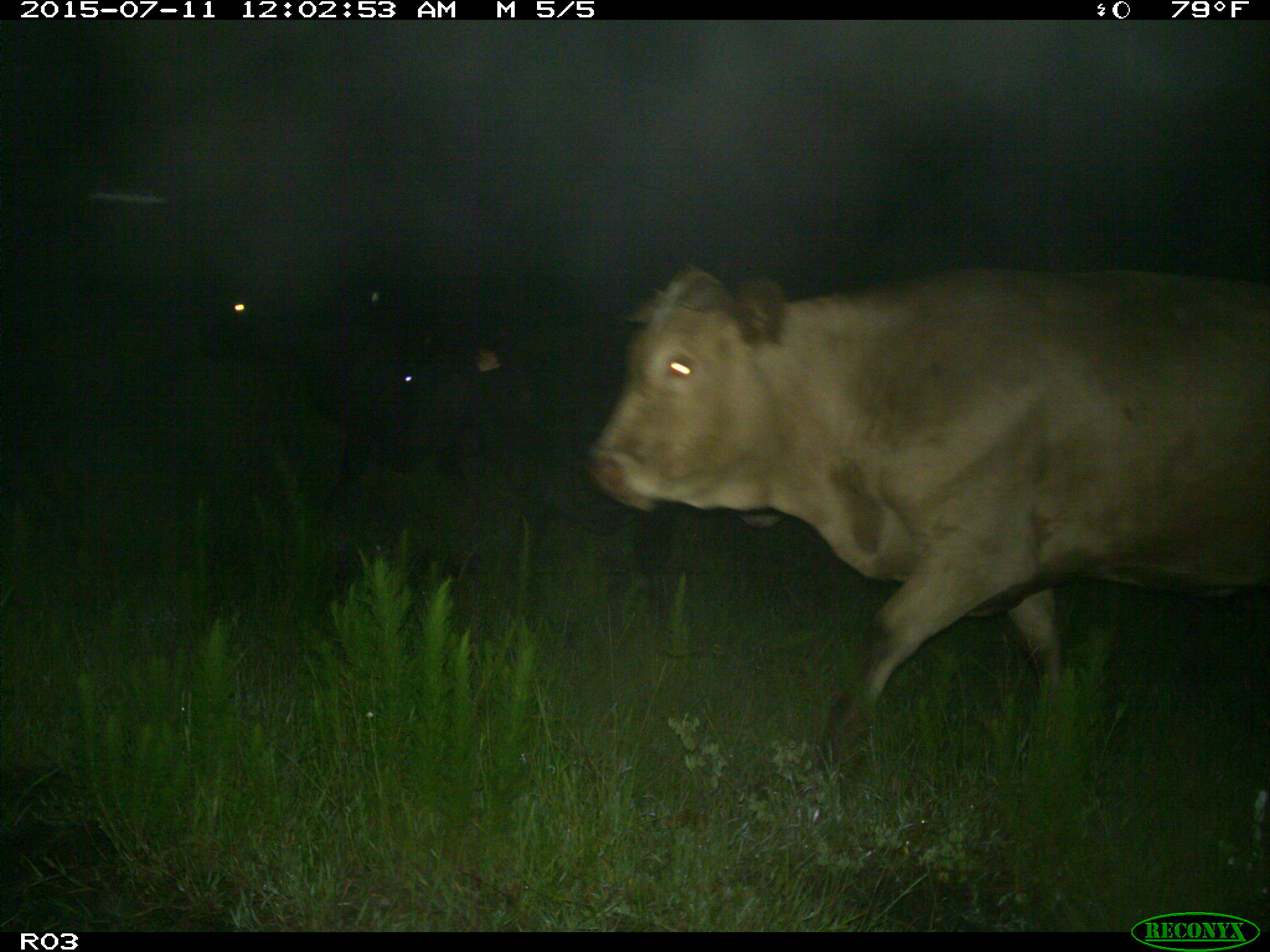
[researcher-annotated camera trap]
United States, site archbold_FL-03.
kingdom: Animalia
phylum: Chordata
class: Mammalia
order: Artiodactyla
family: Bovidae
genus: Bos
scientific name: Bos taurus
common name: domestic cow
Bos taurus (domestic cow).